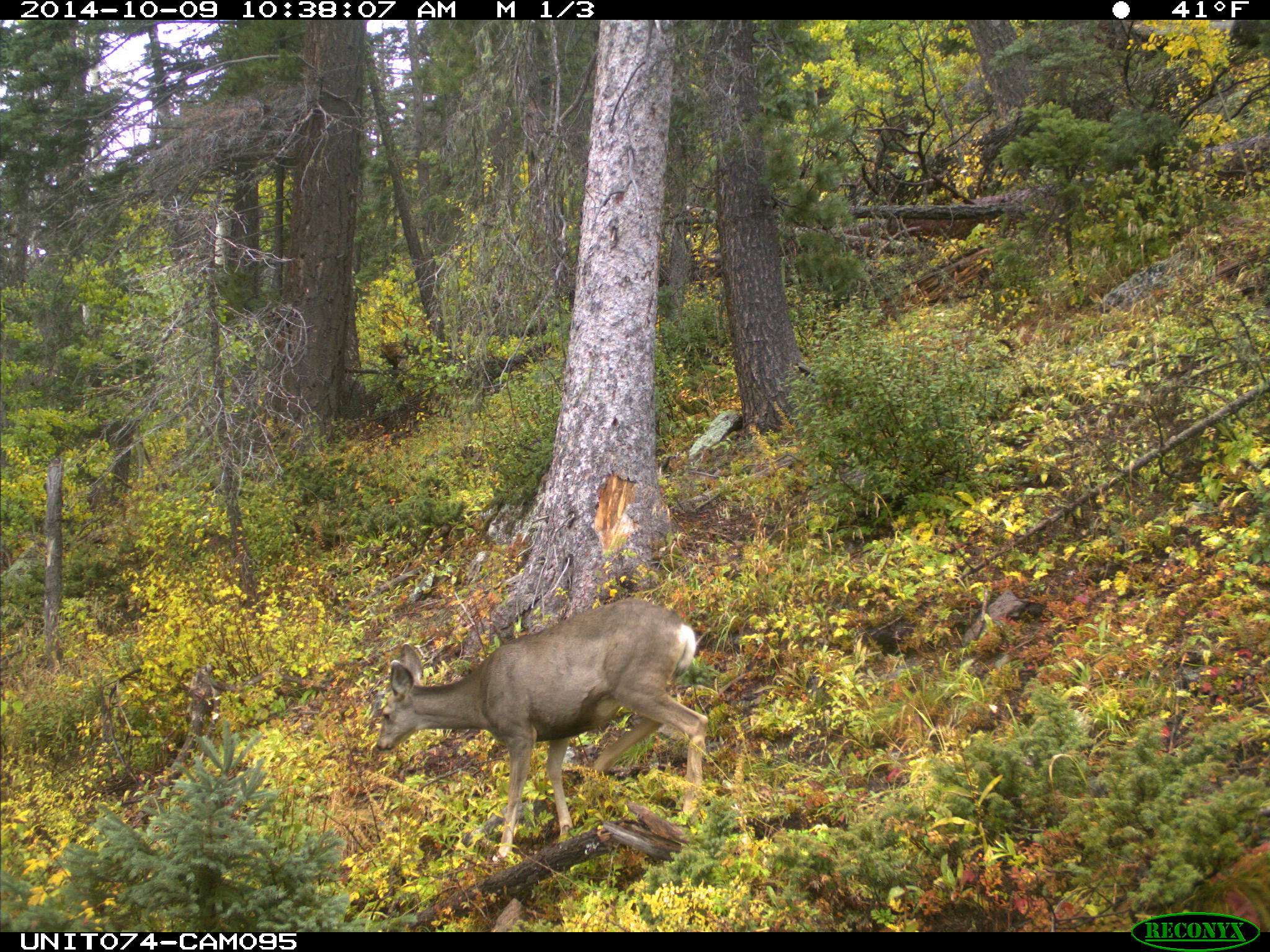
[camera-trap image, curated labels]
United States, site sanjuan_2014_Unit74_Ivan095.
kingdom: Animalia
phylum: Chordata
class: Mammalia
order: Artiodactyla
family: Cervidae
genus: Odocoileus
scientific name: Odocoileus hemionus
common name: mule deer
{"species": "Odocoileus hemionus (mule deer)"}